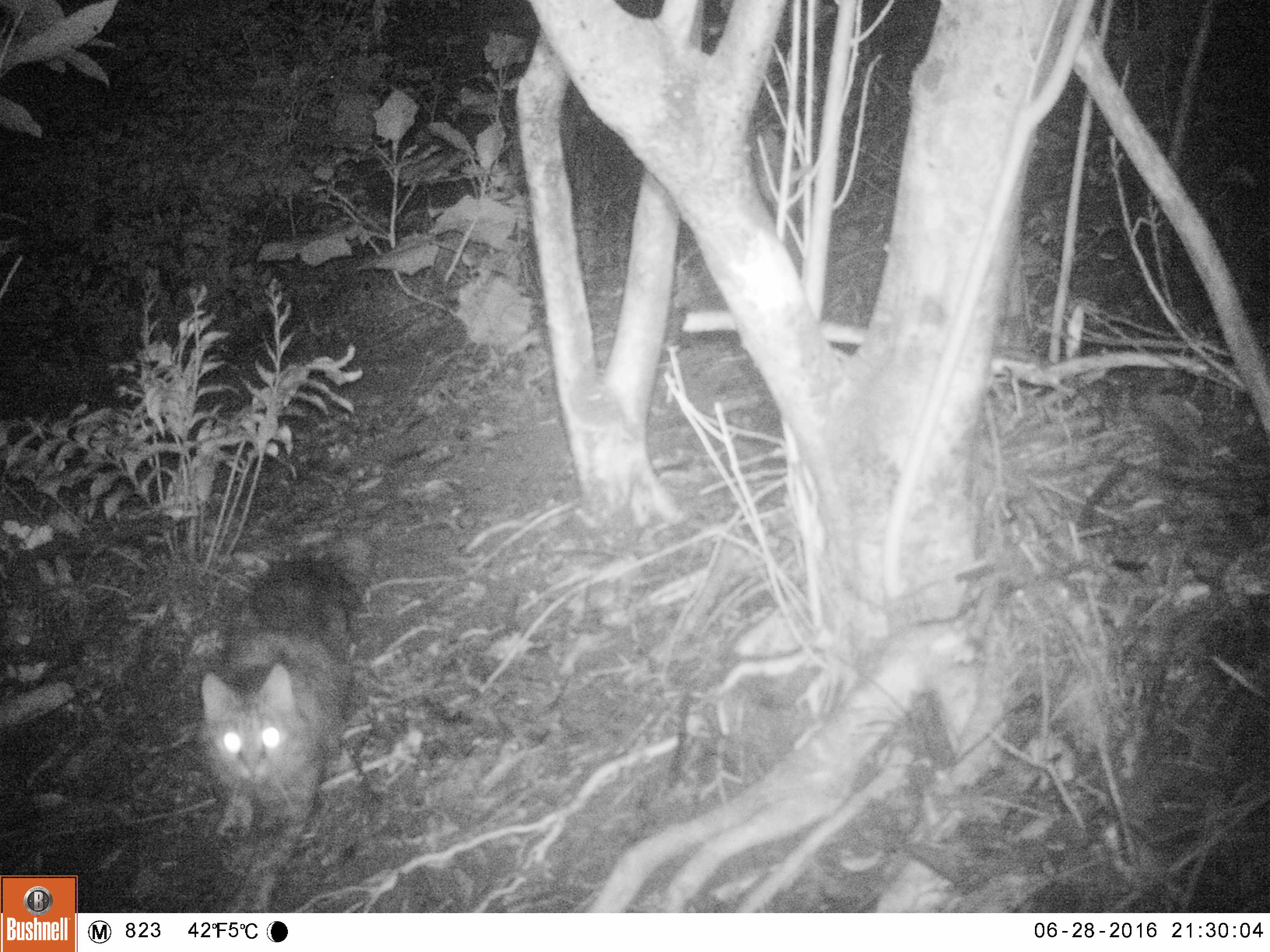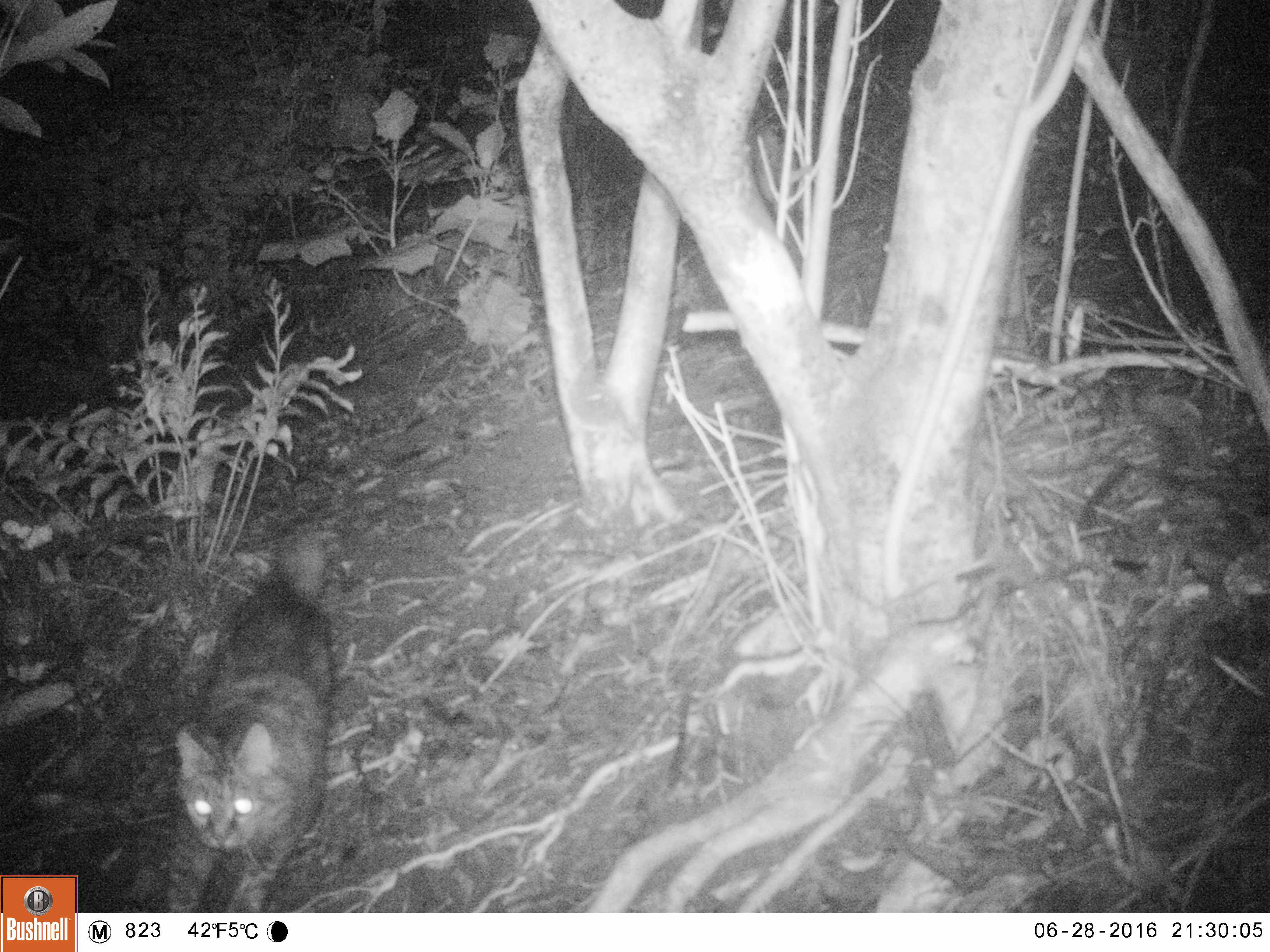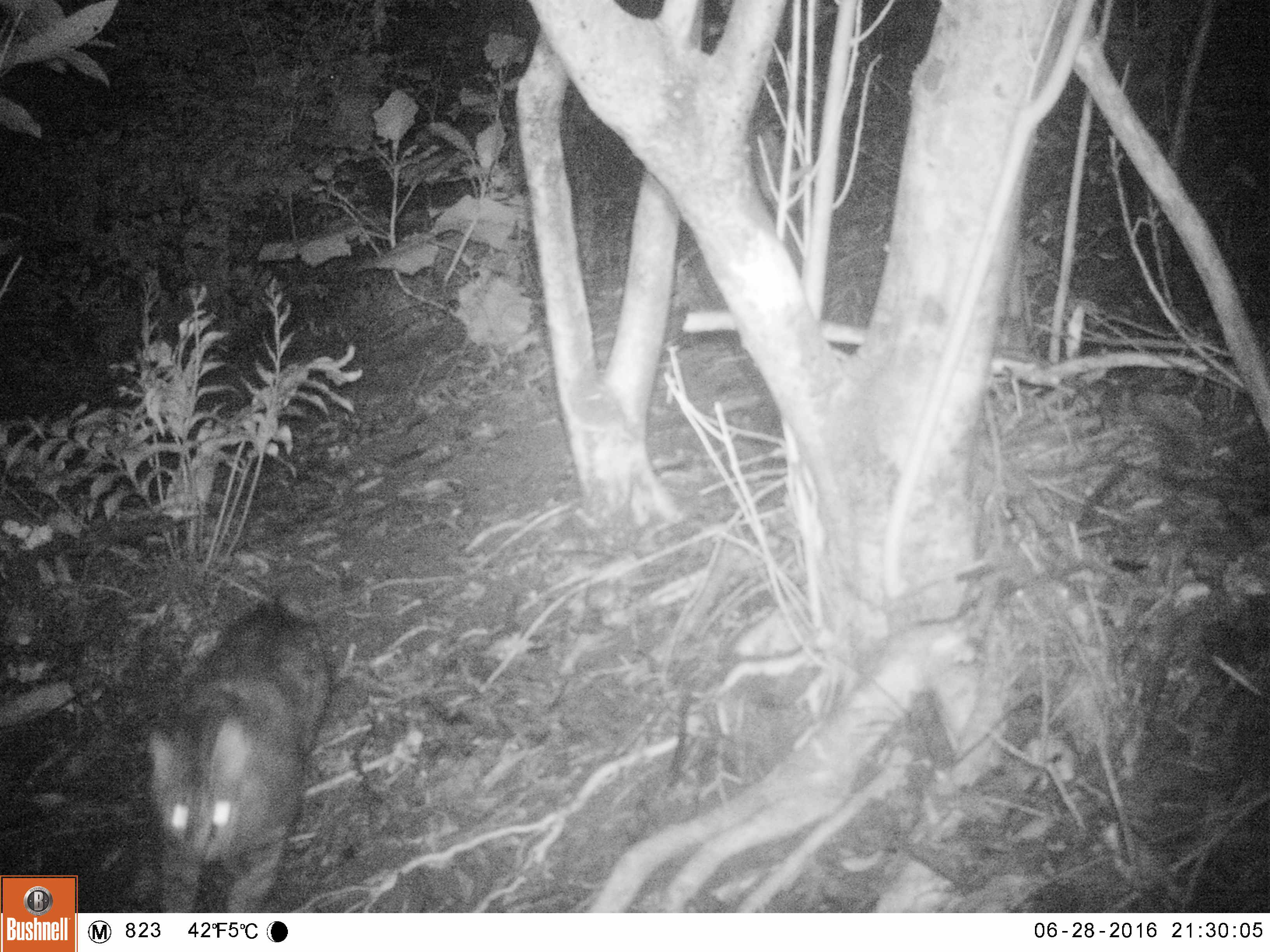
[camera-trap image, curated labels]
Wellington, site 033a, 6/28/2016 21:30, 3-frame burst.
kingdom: Animalia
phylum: Chordata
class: Mammalia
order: Carnivora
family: Felidae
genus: Felis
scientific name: Felis catus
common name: cat